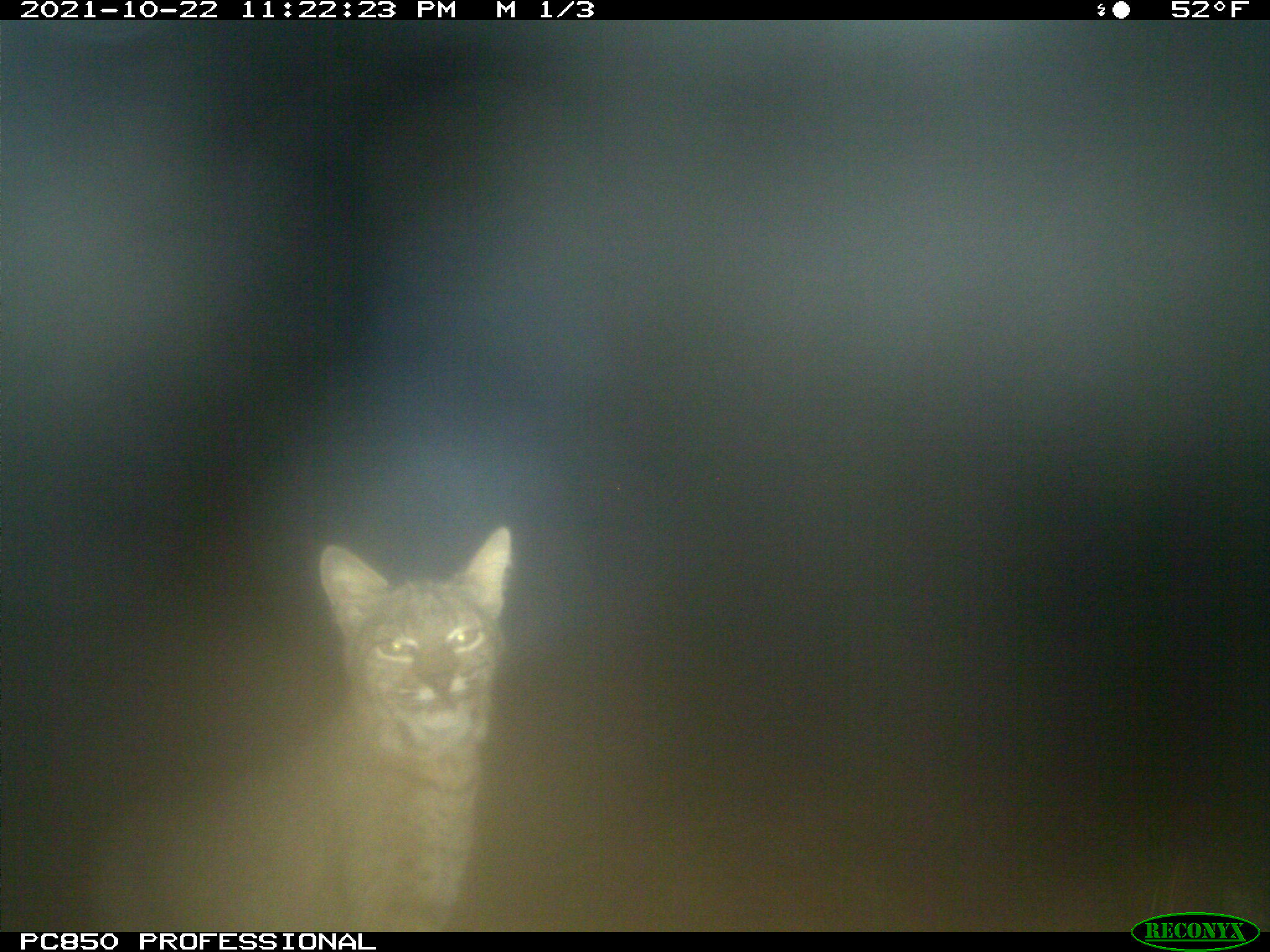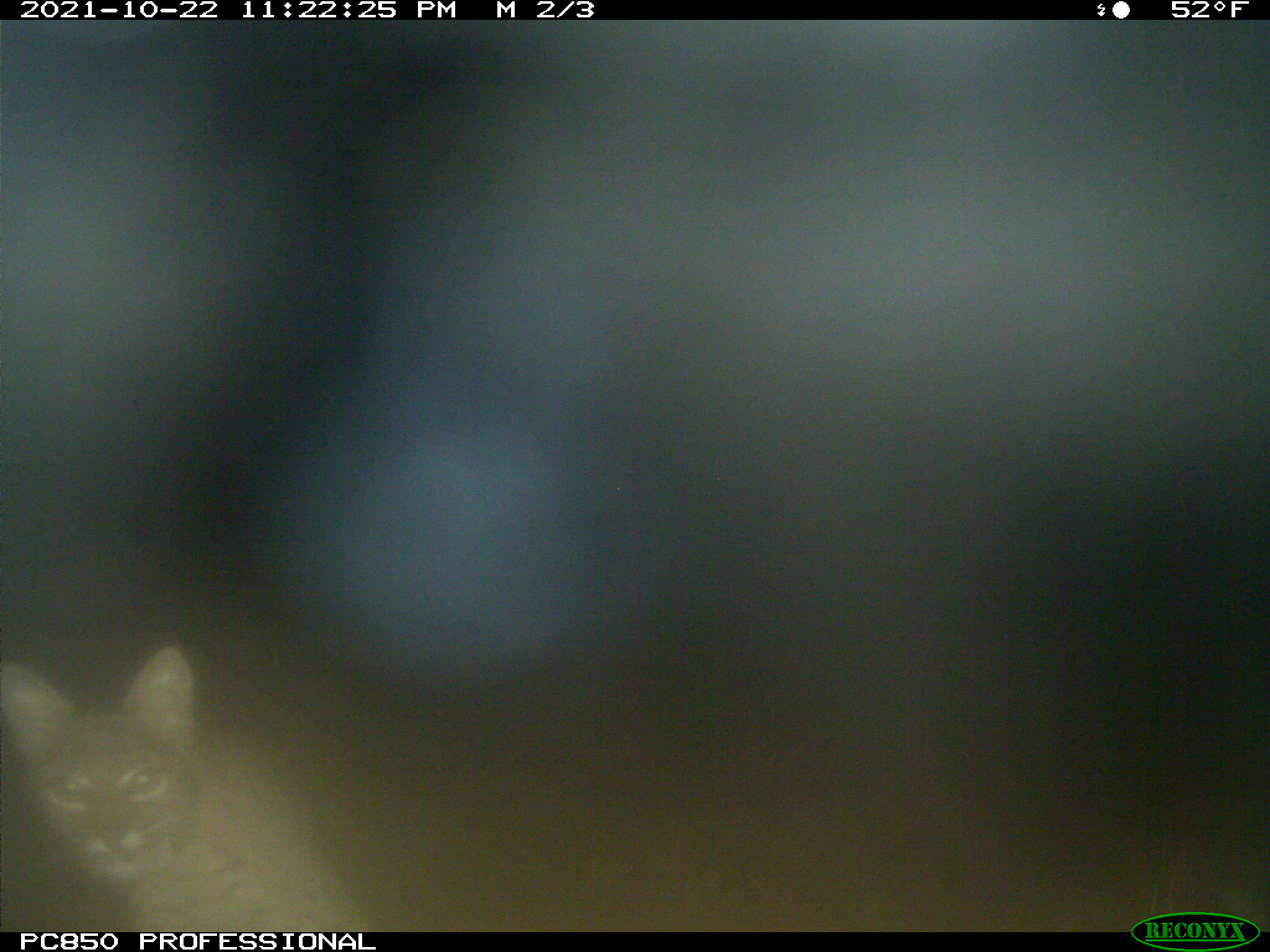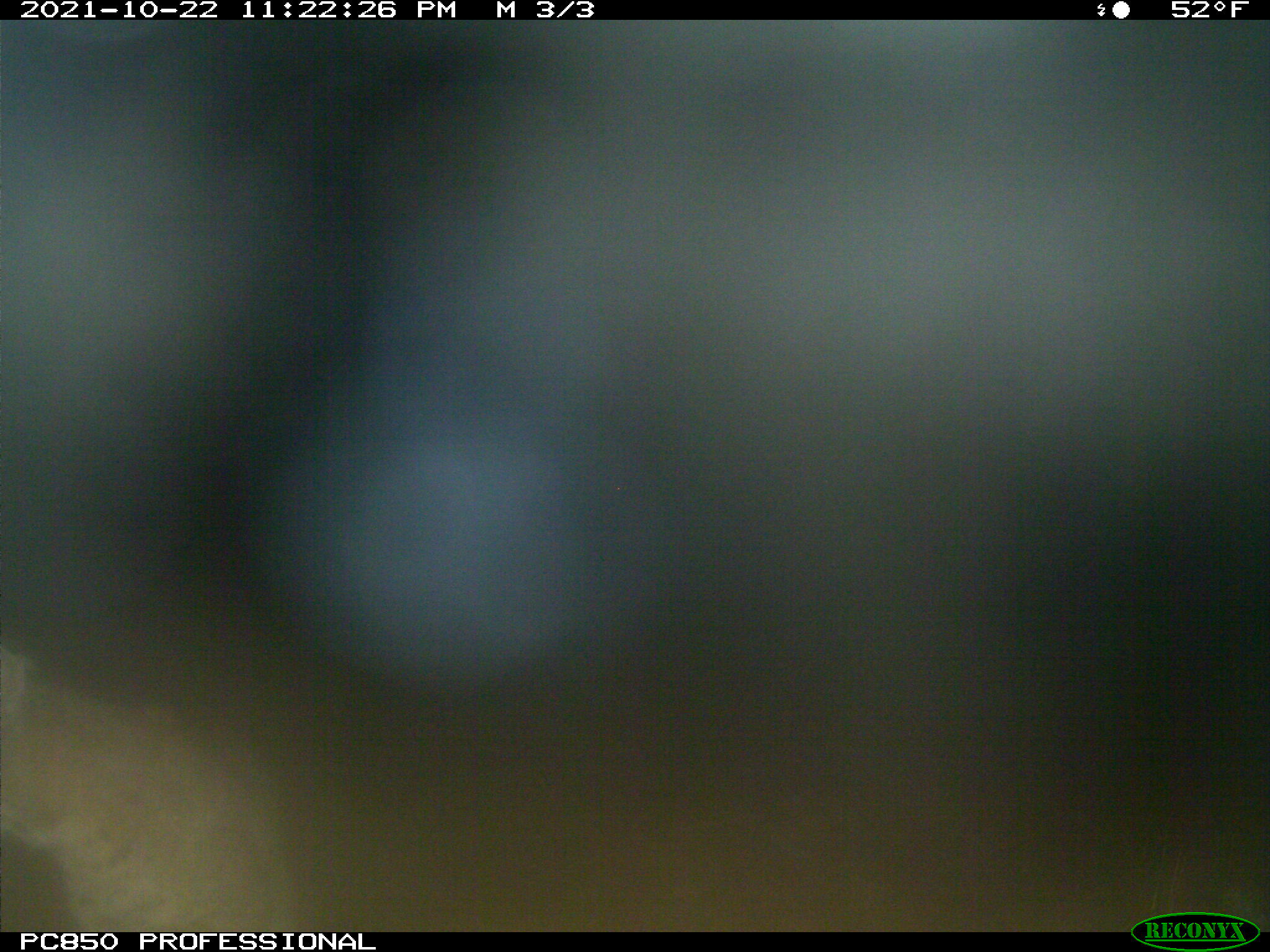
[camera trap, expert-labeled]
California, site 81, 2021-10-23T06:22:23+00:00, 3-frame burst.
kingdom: Animalia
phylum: Chordata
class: Mammalia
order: Carnivora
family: Felidae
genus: Lynx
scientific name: Lynx rufus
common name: bobcat